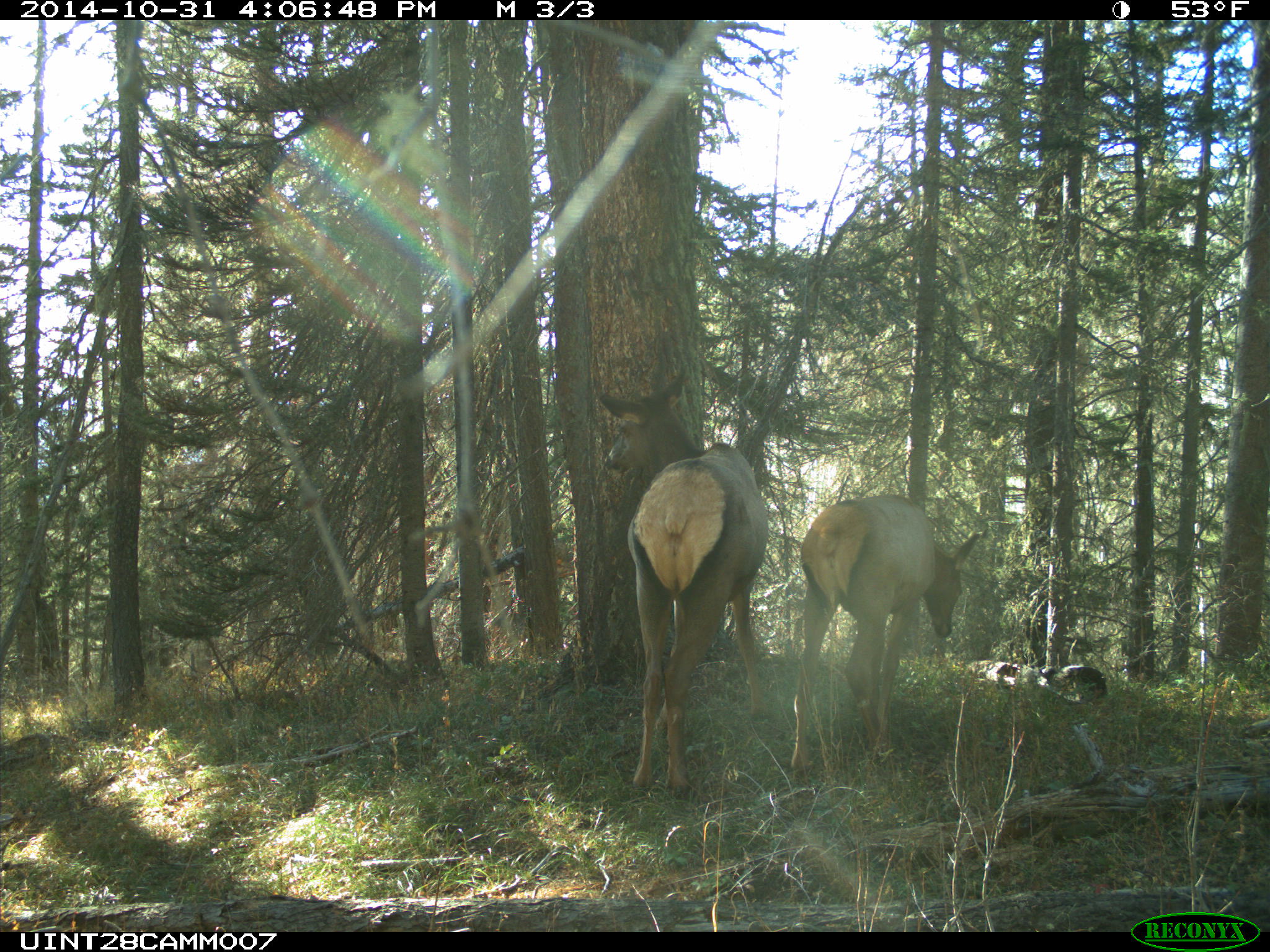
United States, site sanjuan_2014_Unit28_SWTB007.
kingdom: Animalia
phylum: Chordata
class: Mammalia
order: Artiodactyla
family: Cervidae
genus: Cervus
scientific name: Cervus elaphus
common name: red deer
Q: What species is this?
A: Cervus elaphus (red deer).